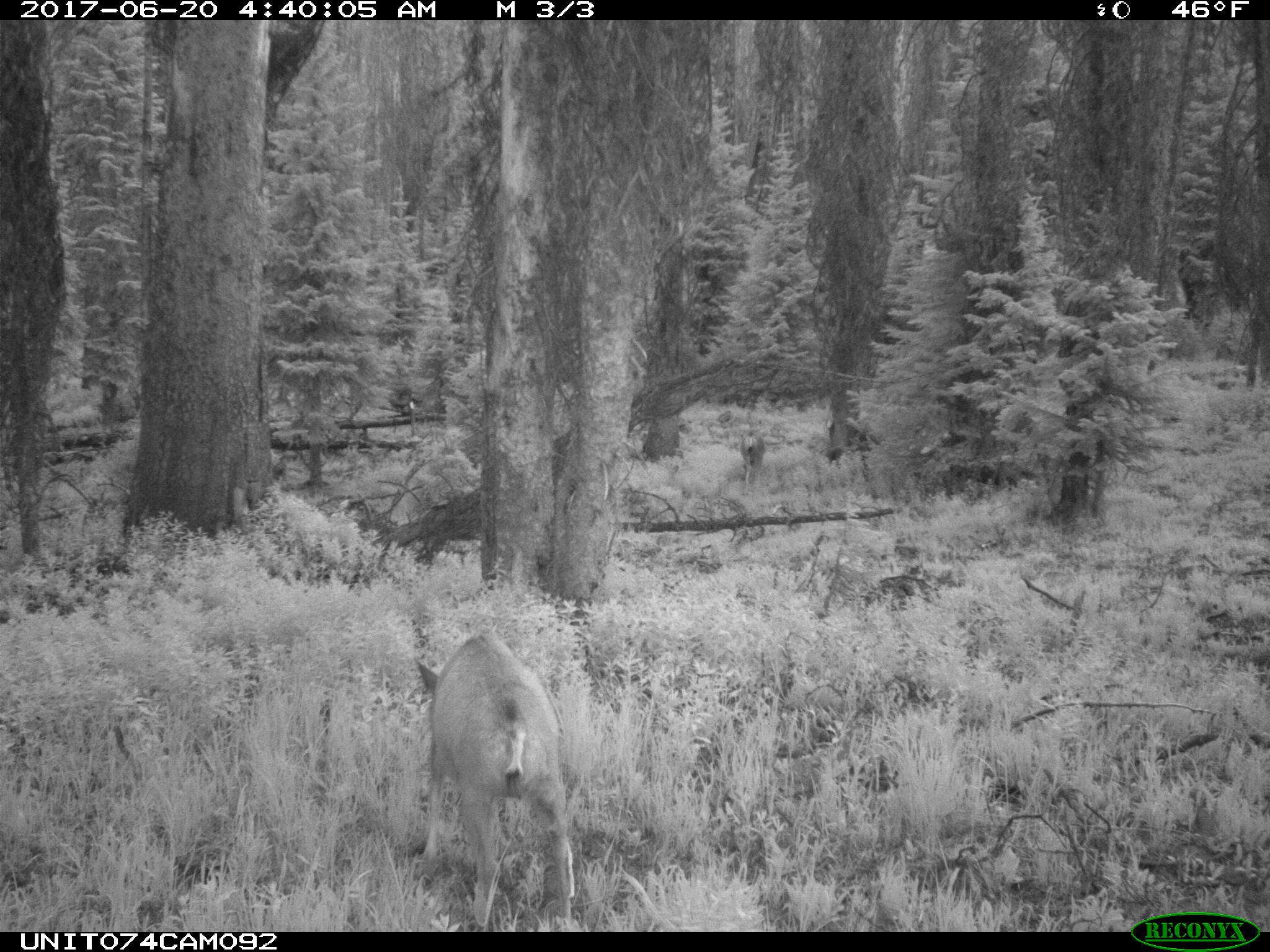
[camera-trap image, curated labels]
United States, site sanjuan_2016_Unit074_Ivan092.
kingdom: Animalia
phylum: Chordata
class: Mammalia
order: Artiodactyla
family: Cervidae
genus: Odocoileus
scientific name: Odocoileus hemionus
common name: mule deer